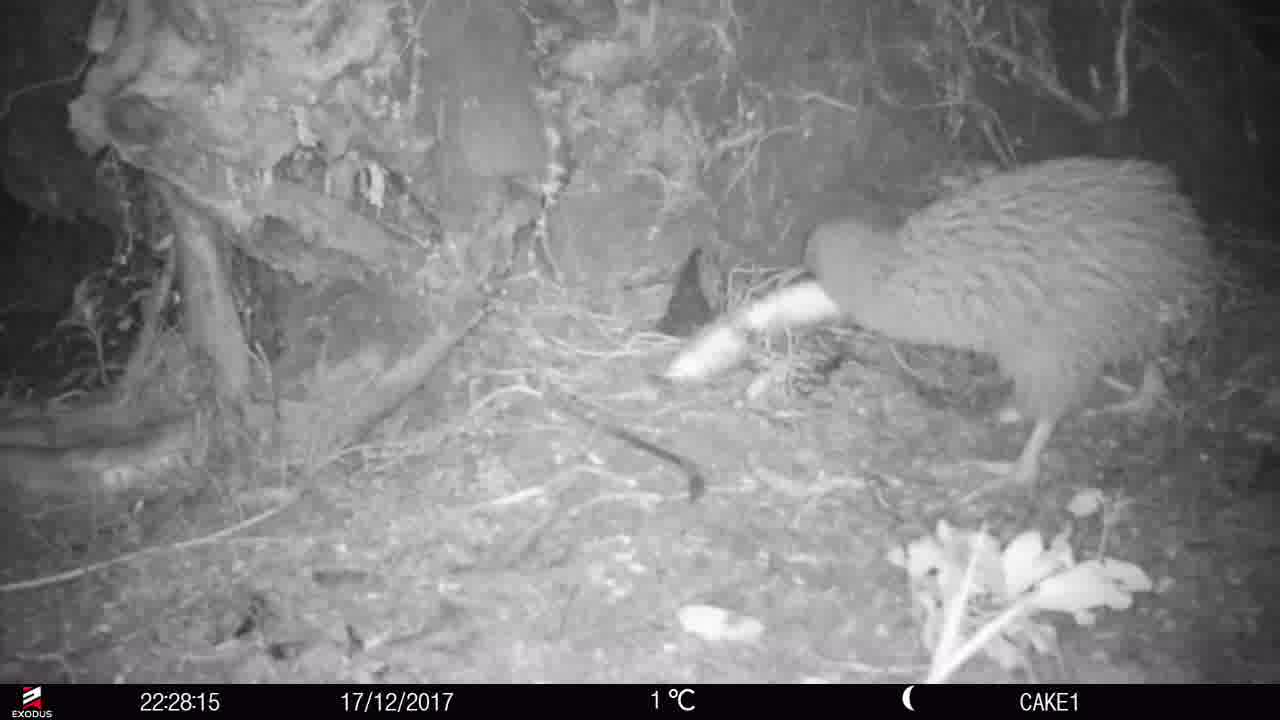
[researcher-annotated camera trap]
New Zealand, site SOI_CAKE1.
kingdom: Animalia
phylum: Chordata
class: Aves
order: Apterygiformes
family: Apterygidae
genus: Apteryx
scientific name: Apteryx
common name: kiwi